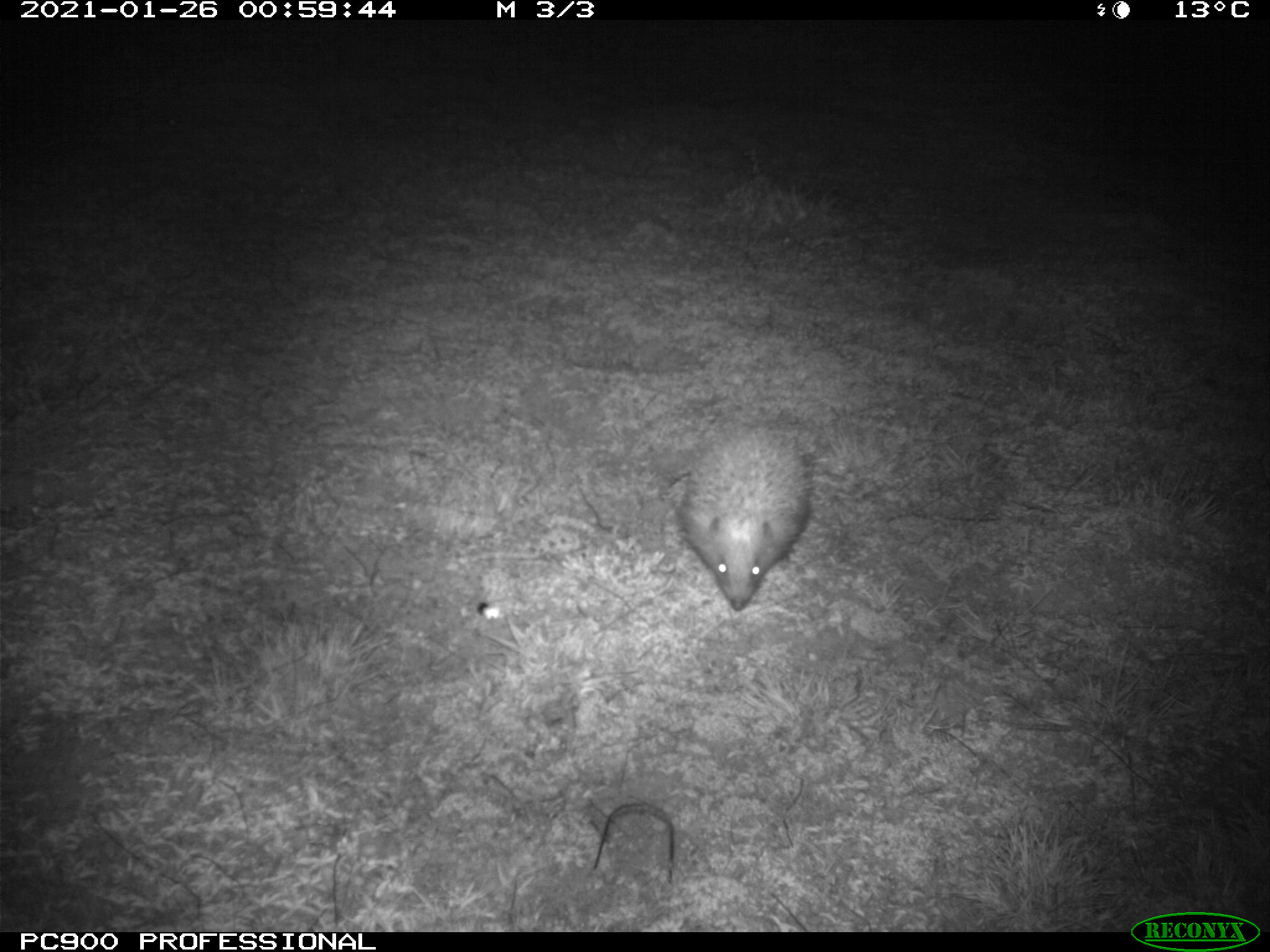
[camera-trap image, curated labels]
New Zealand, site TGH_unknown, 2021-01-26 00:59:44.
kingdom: Animalia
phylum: Chordata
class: Mammalia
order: Eulipotyphla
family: Erinaceidae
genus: Erinaceus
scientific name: Erinaceus europaeus europaeus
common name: european hedgehog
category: hedgehog